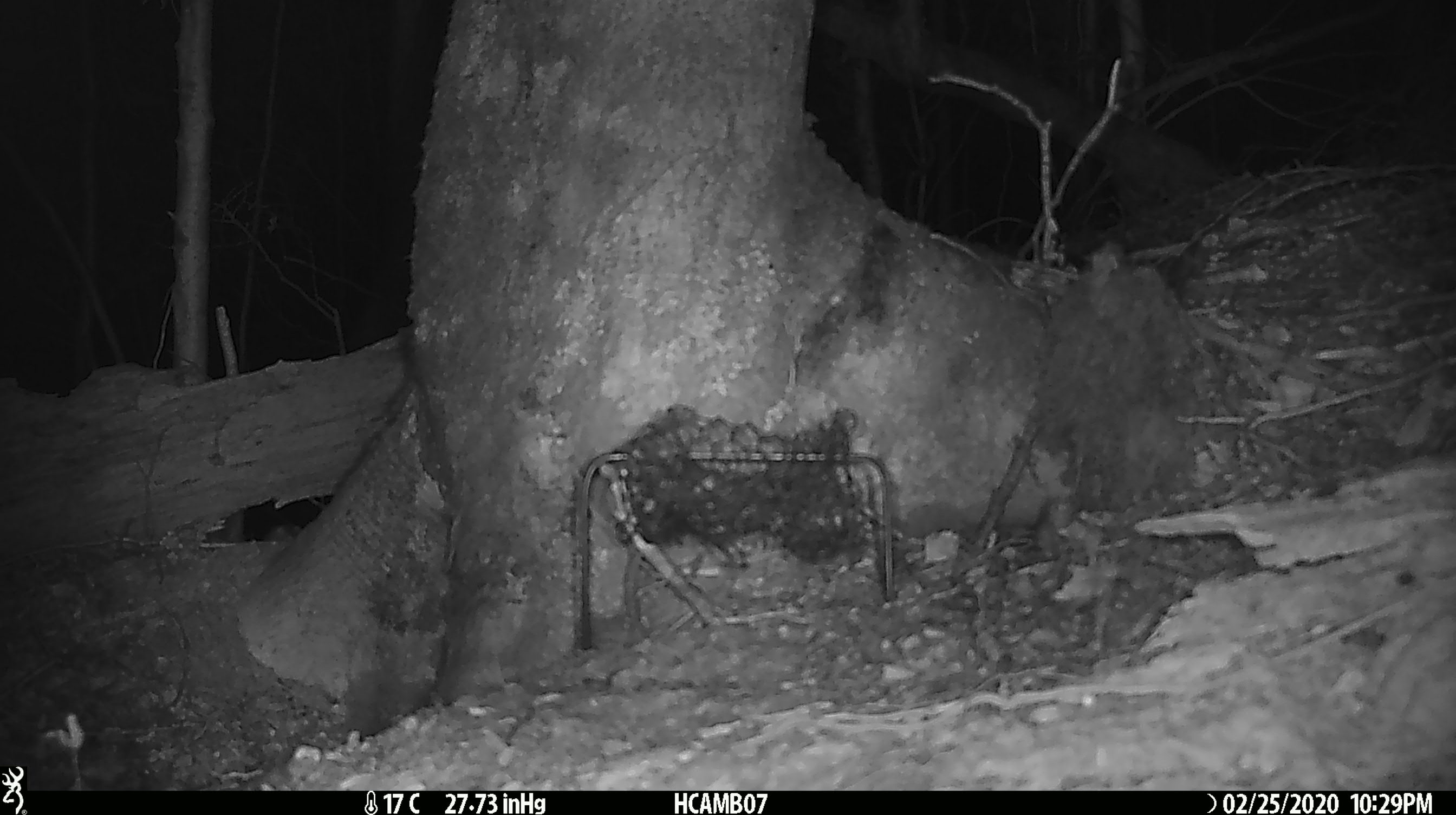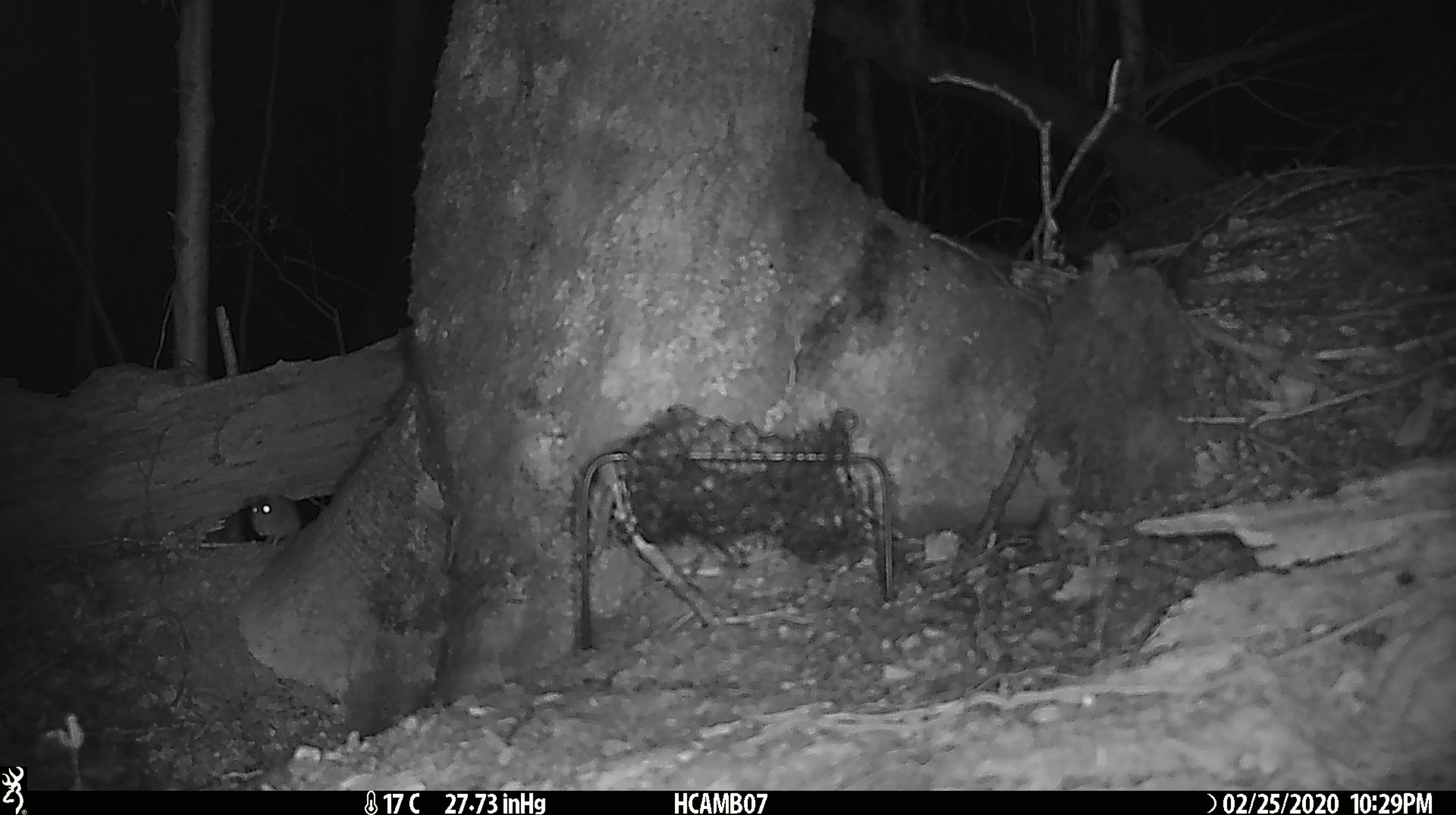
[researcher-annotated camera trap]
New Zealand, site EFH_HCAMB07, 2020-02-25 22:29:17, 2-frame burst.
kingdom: Animalia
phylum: Chordata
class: Mammalia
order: Rodentia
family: Muridae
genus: Mus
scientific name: Mus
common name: mouse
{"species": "mouse (Mus)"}